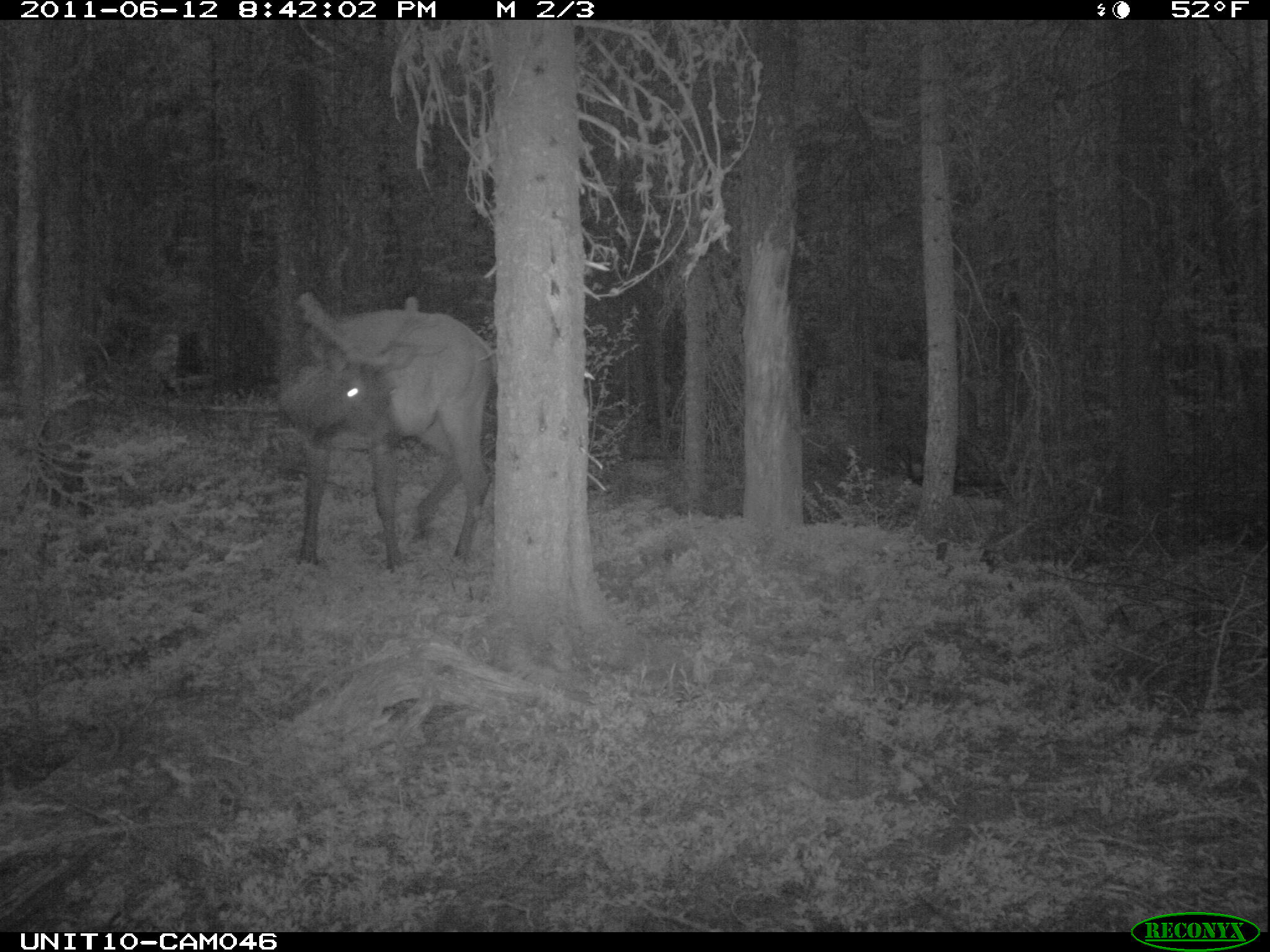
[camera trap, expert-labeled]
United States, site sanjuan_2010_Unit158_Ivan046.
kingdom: Animalia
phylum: Chordata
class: Mammalia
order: Artiodactyla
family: Cervidae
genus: Cervus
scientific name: Cervus elaphus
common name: red deer